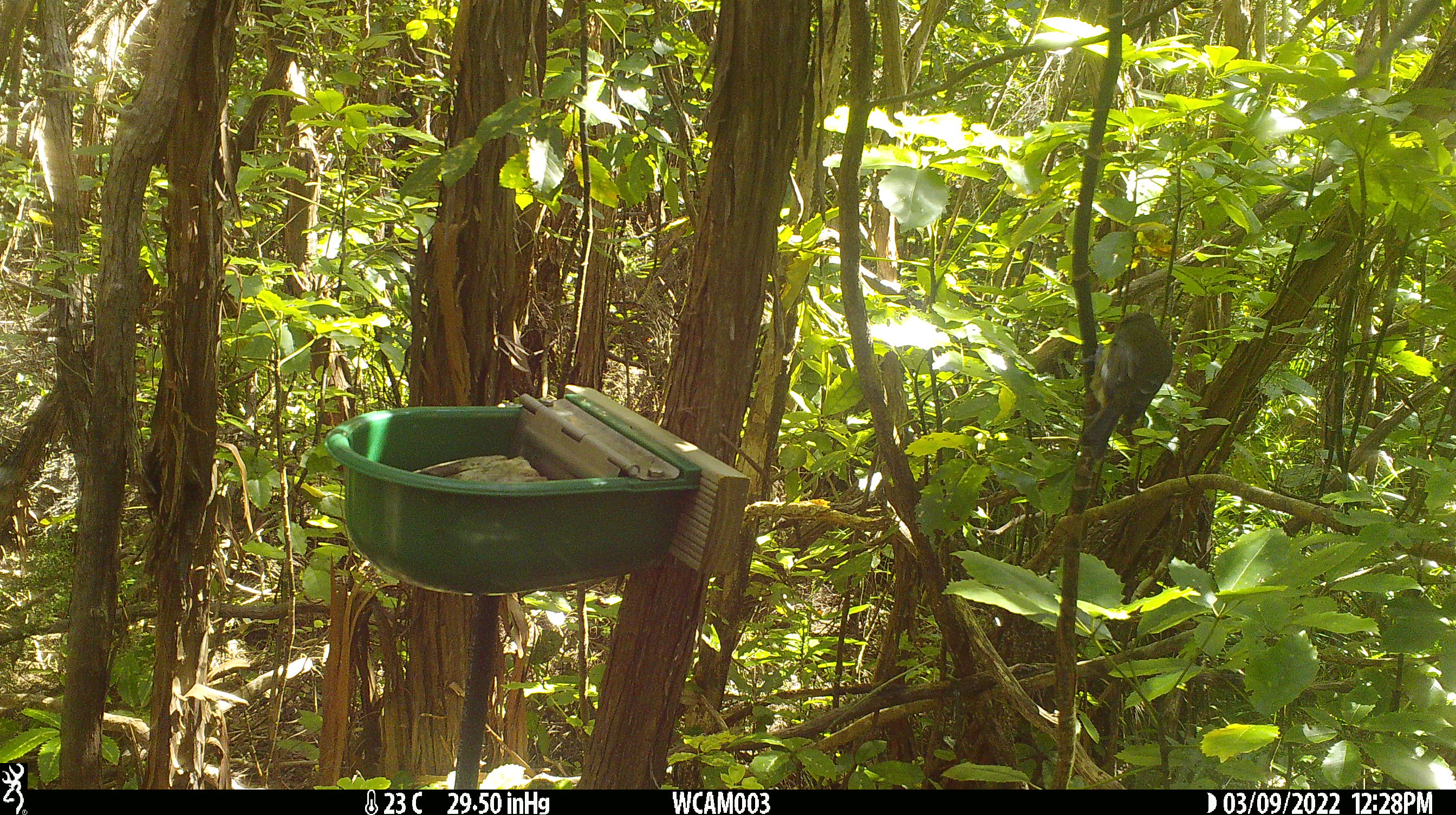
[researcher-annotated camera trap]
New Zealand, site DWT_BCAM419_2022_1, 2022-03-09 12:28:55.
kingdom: Animalia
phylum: Chordata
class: Aves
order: Passeriformes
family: Meliphagidae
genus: Anthornis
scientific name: Anthornis melanura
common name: new zealand bellbird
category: bellbird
Bellbird (new zealand bellbird) (Anthornis melanura).